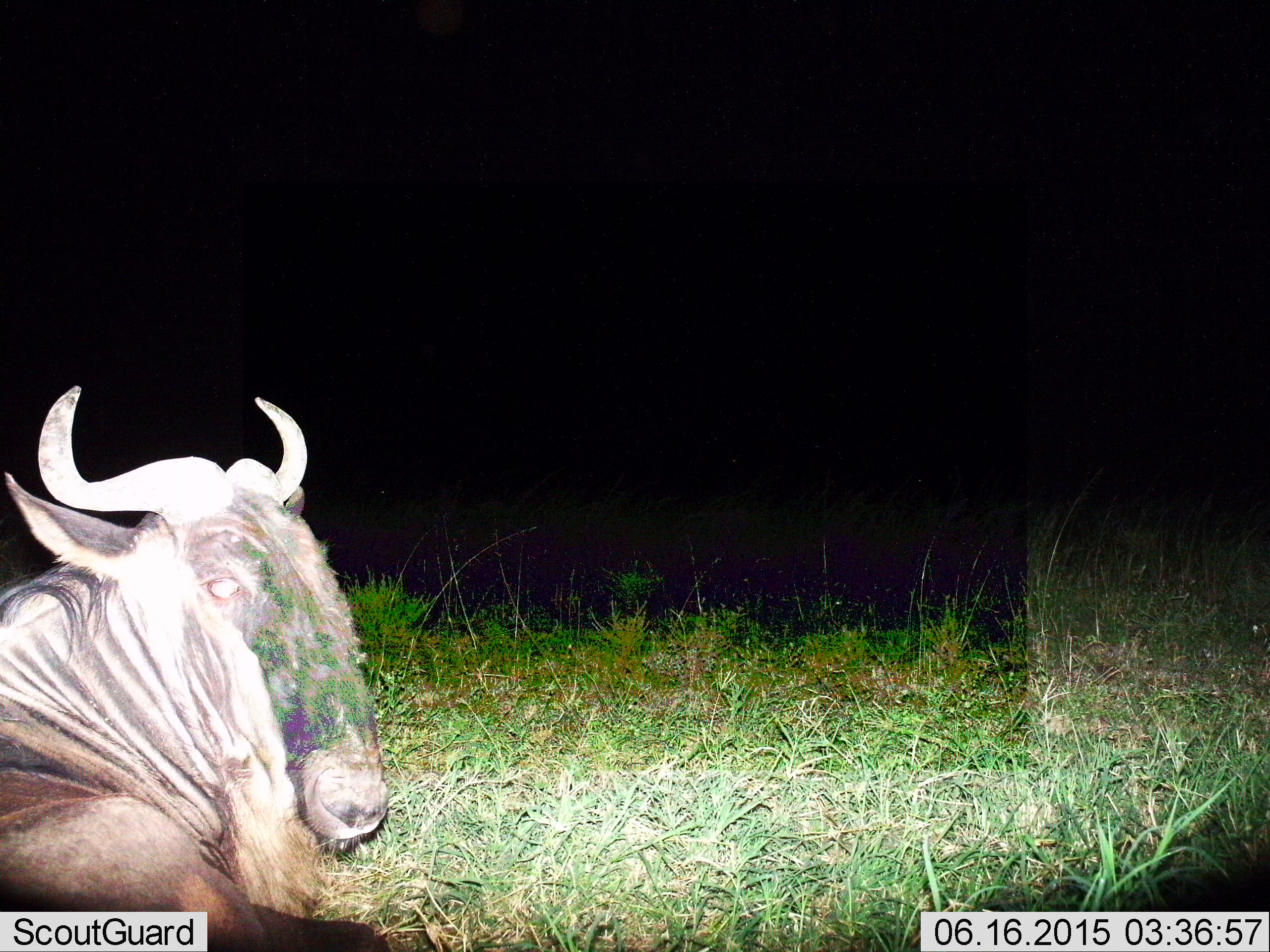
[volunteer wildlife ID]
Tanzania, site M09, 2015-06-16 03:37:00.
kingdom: Animalia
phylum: Chordata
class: Mammalia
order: Artiodactyla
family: Bovidae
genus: Connochaetes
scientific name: Connochaetes taurinus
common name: blue wildebeest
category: wildebeest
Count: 1.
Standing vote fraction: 10%.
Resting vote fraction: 90%.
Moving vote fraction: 0%.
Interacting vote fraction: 0%.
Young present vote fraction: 0%.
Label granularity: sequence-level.